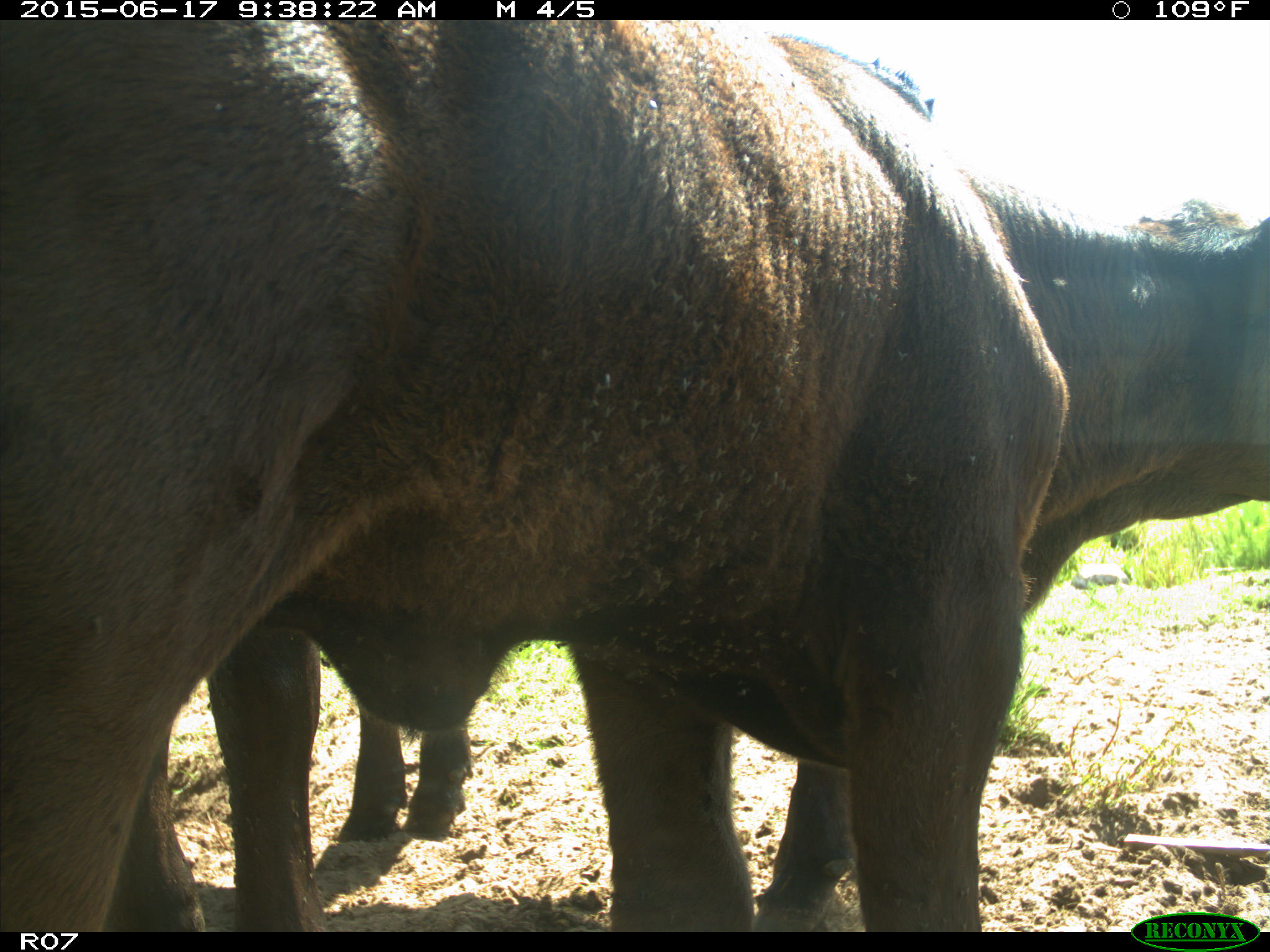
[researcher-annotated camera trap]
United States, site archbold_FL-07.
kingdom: Animalia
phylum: Chordata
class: Mammalia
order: Artiodactyla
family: Bovidae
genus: Bos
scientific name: Bos taurus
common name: domestic cow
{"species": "Bos taurus (domestic cow)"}